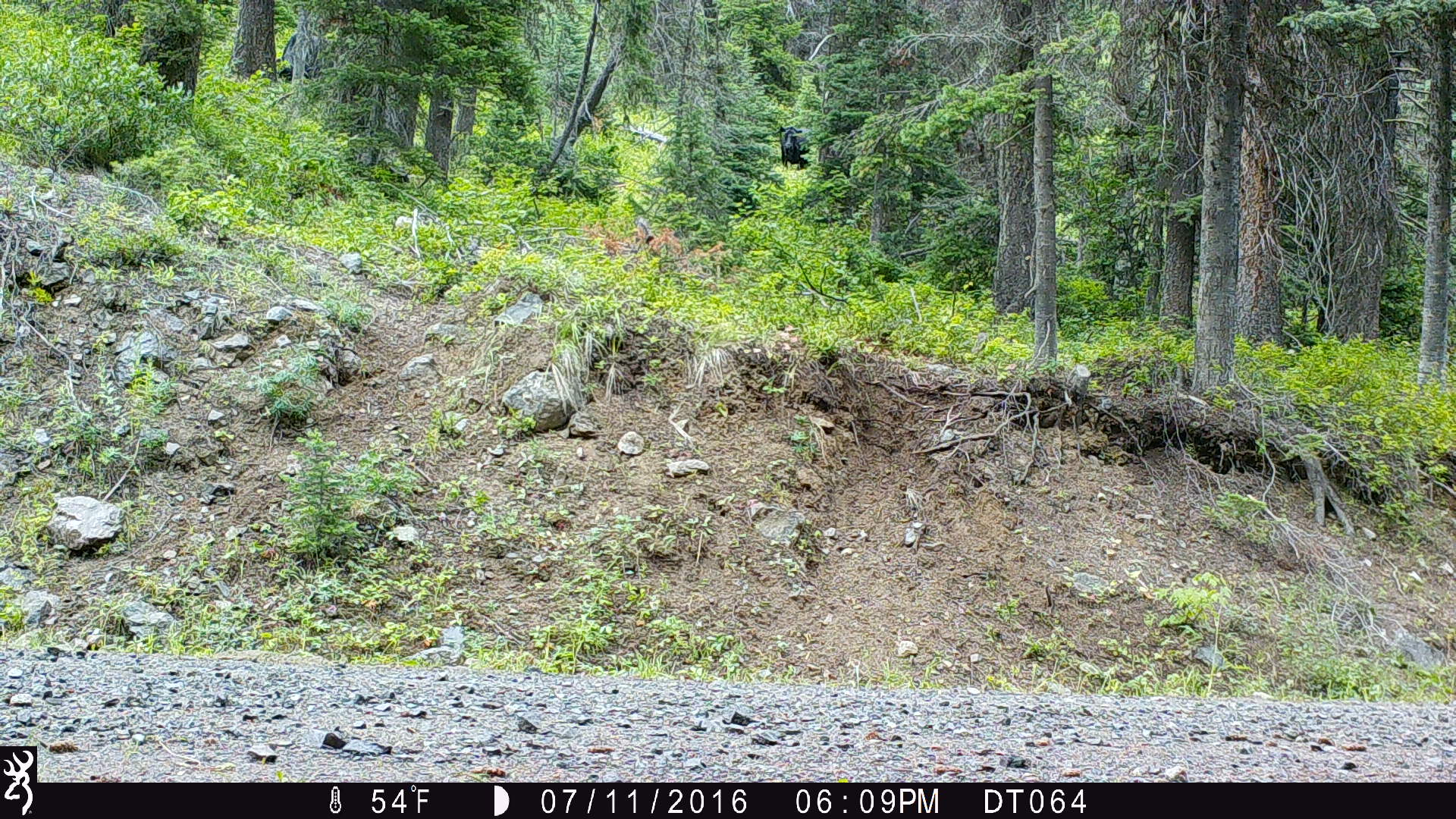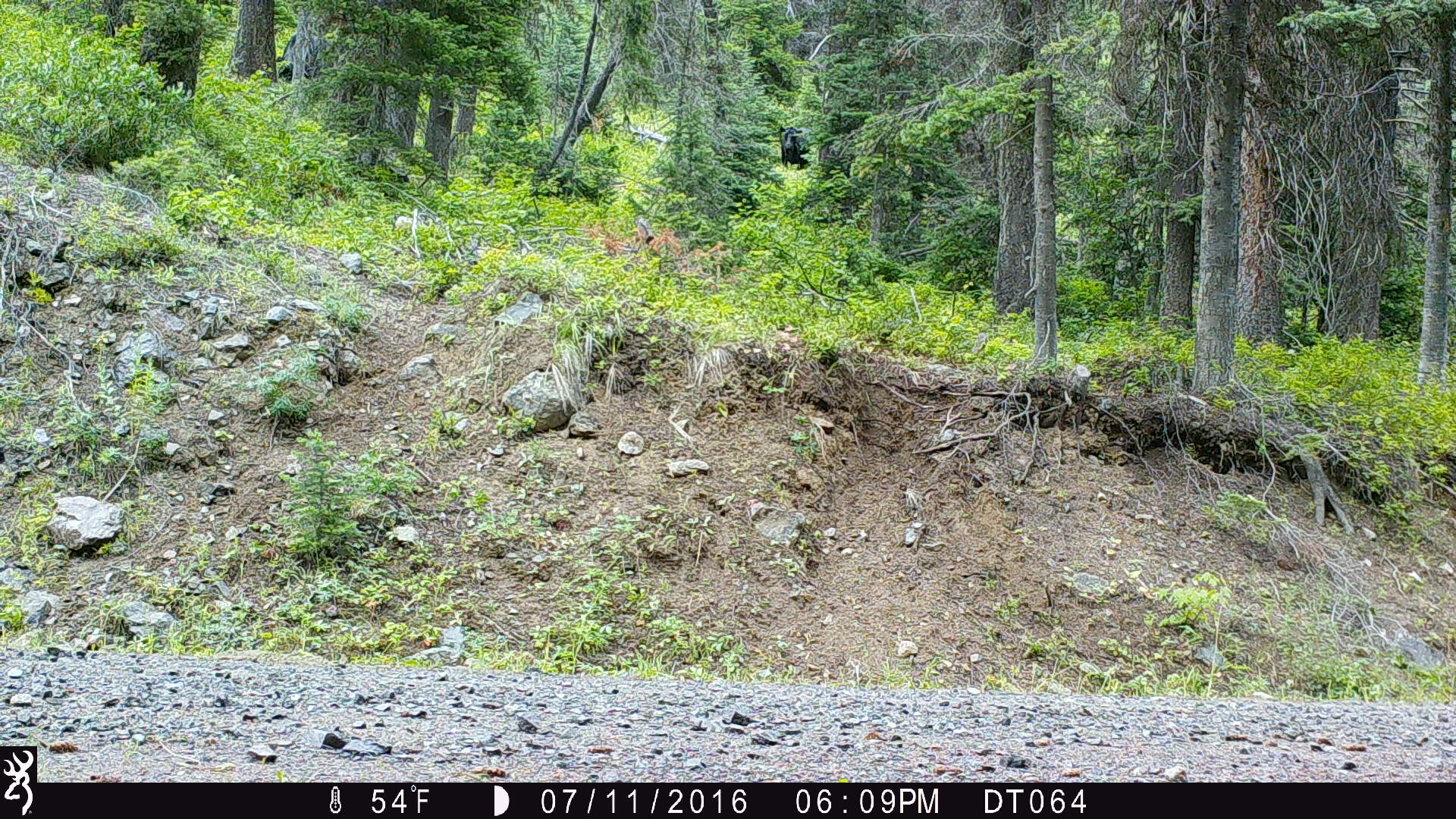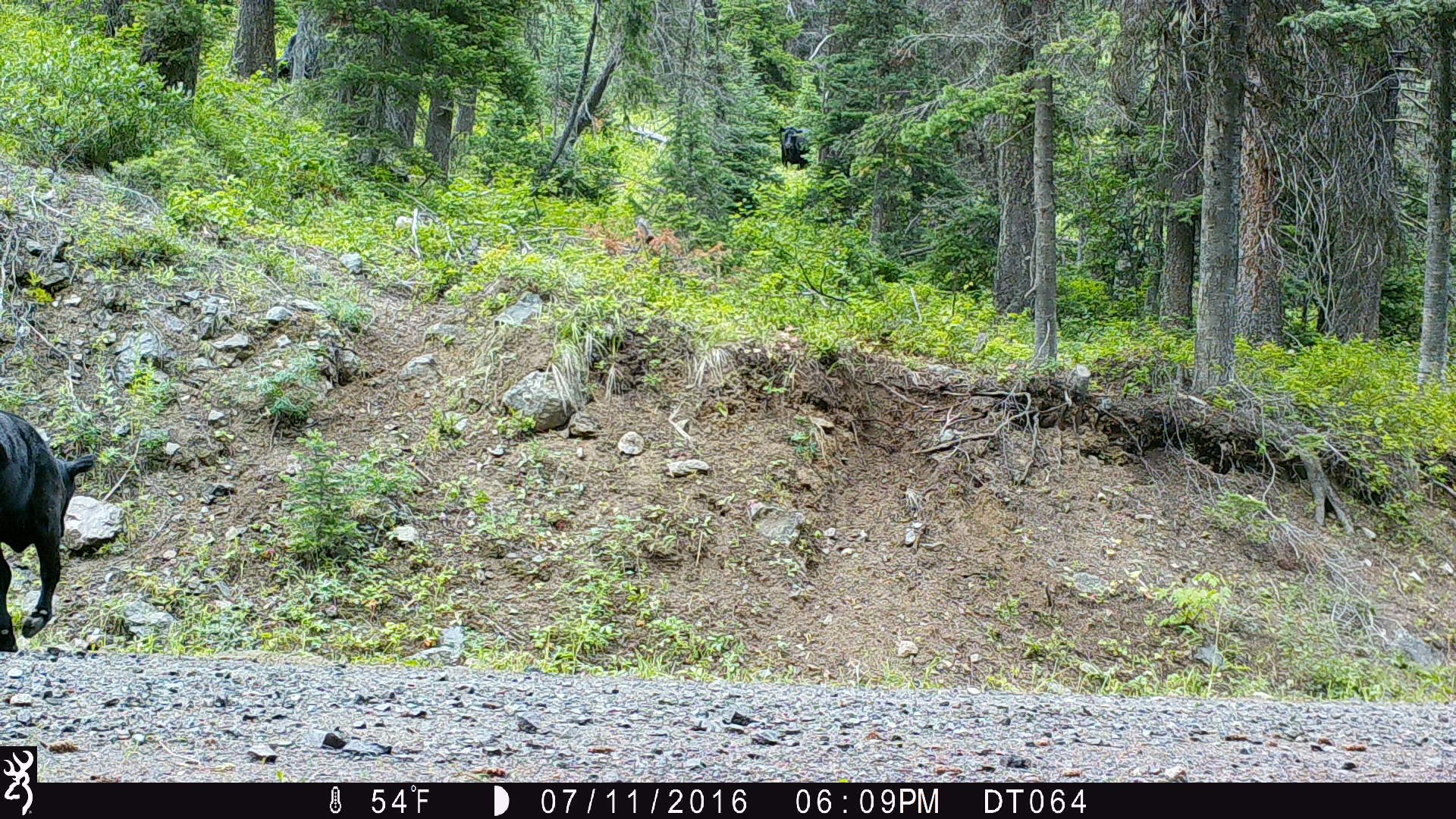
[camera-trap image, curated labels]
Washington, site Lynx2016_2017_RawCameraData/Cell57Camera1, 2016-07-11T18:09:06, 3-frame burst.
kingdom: Animalia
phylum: Chordata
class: Mammalia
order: Artiodactyla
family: Bovidae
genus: Bos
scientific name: Bos taurus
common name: domestic cattle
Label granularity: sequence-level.